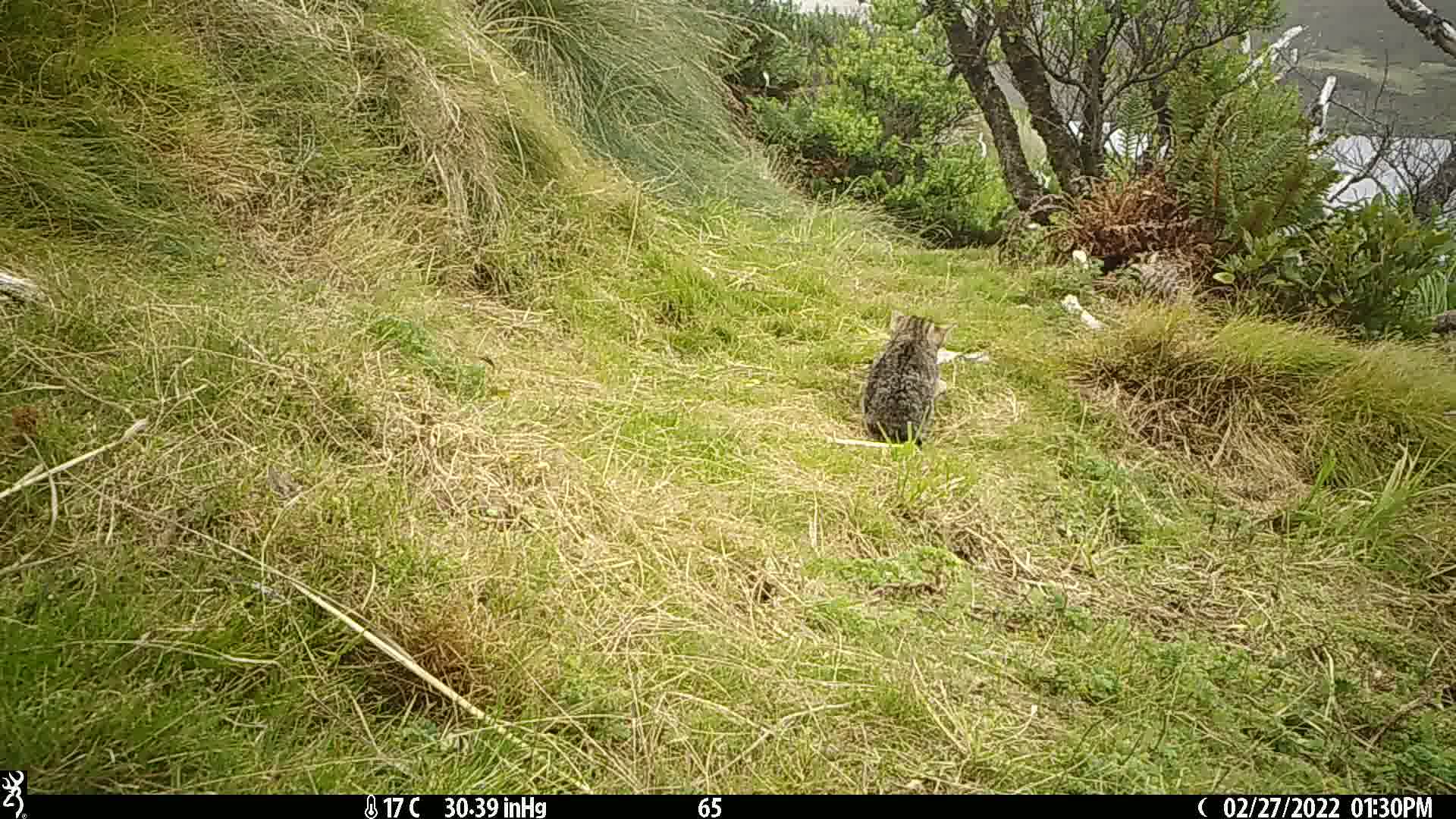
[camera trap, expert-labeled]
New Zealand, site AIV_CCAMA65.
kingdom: Animalia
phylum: Chordata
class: Mammalia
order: Carnivora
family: Felidae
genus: Felis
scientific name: Felis catus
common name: domestic cat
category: cat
Cat (domestic cat) (Felis catus).